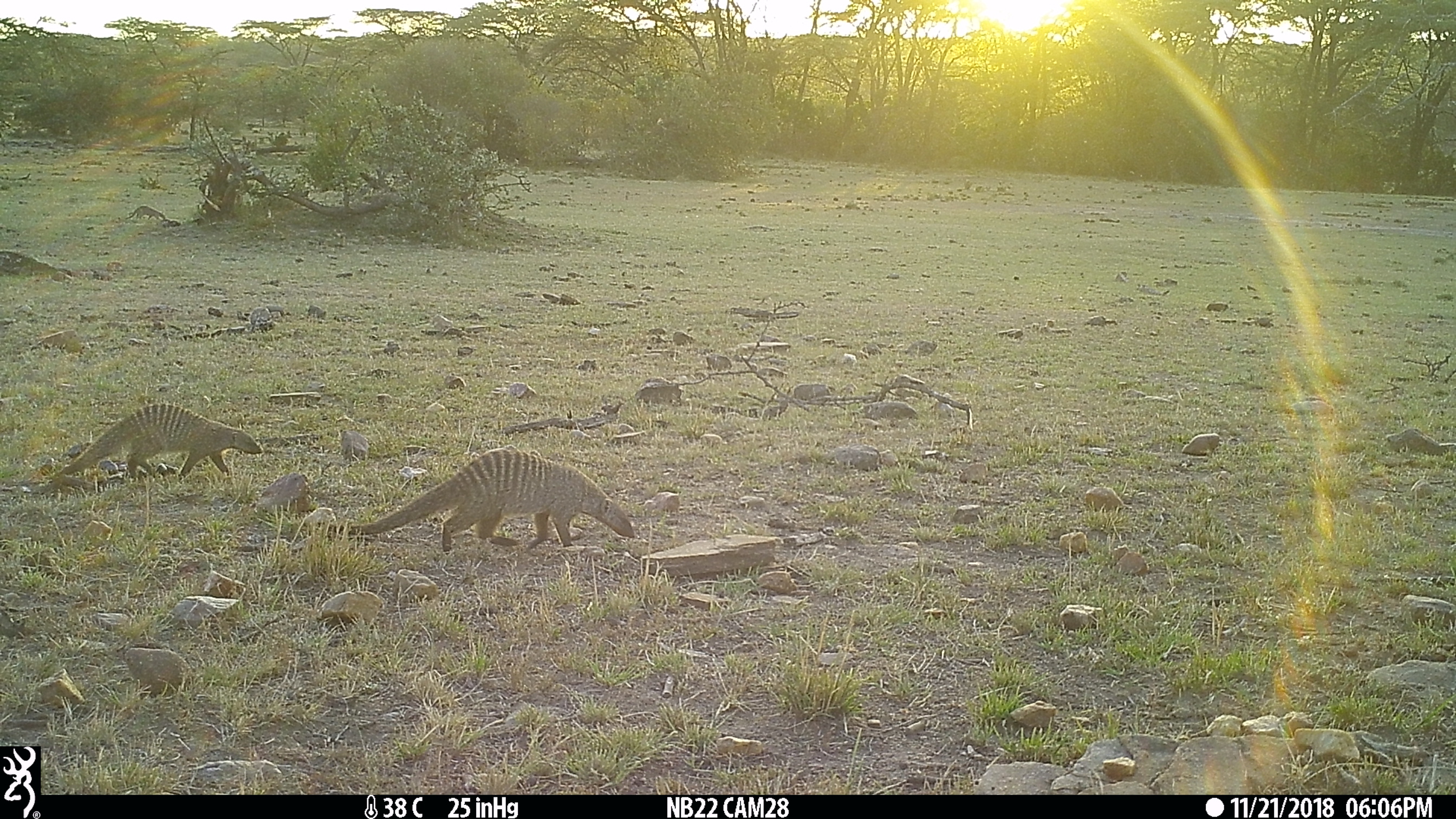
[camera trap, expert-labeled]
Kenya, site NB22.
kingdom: Animalia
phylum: Chordata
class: Mammalia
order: Carnivora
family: Herpestidae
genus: Mungos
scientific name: Mungos mungo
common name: banded mongoose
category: mongoose banded